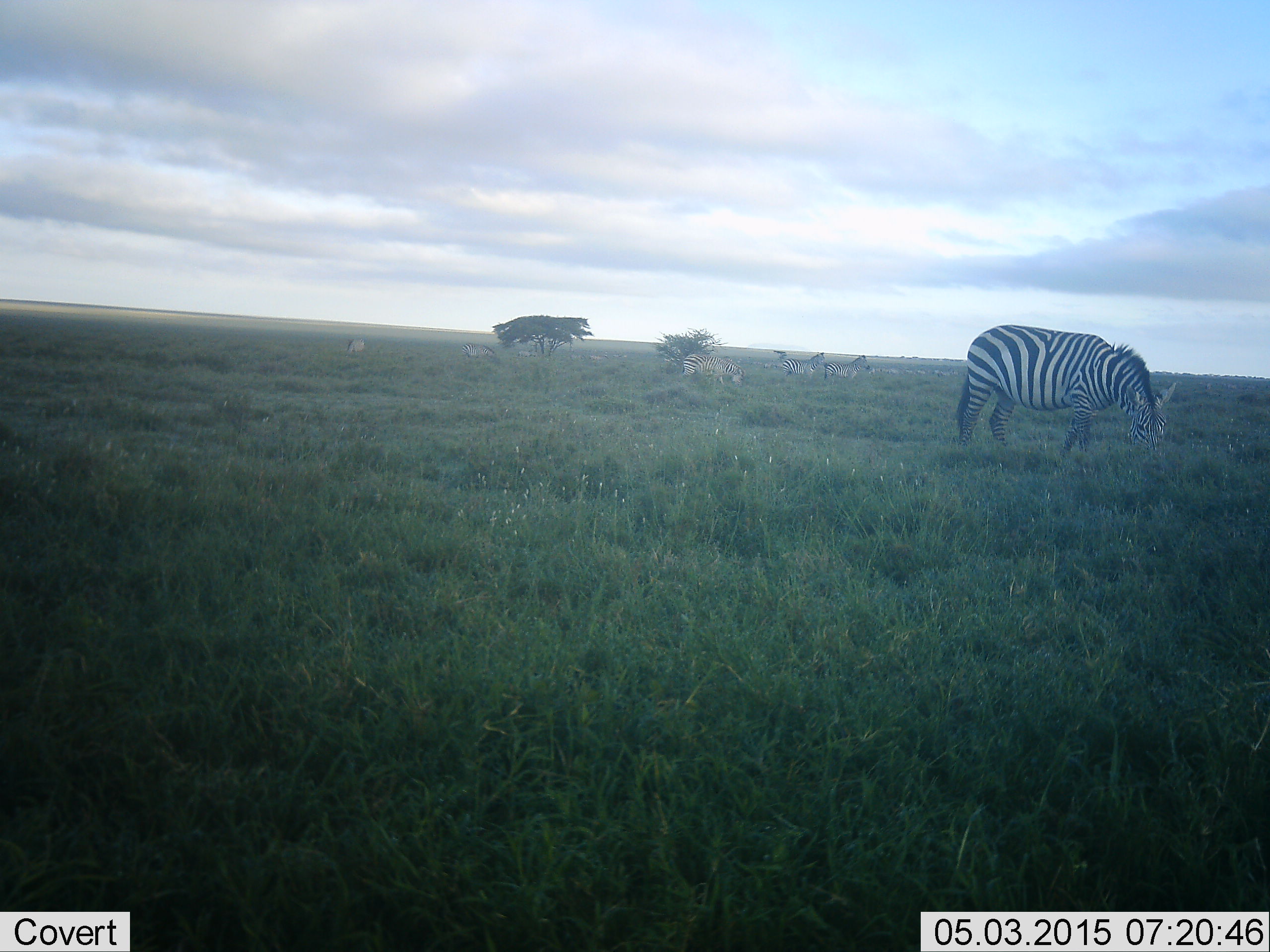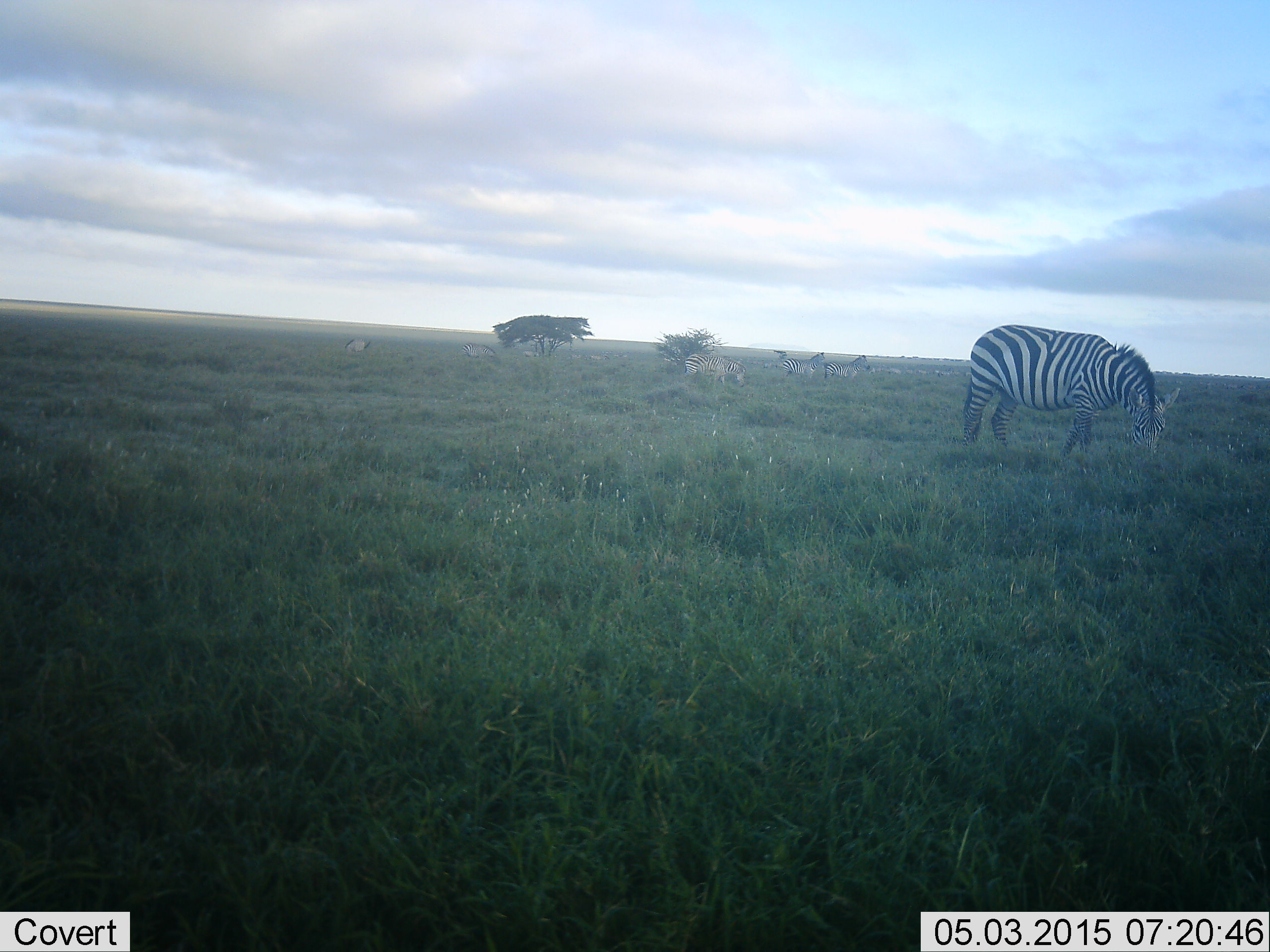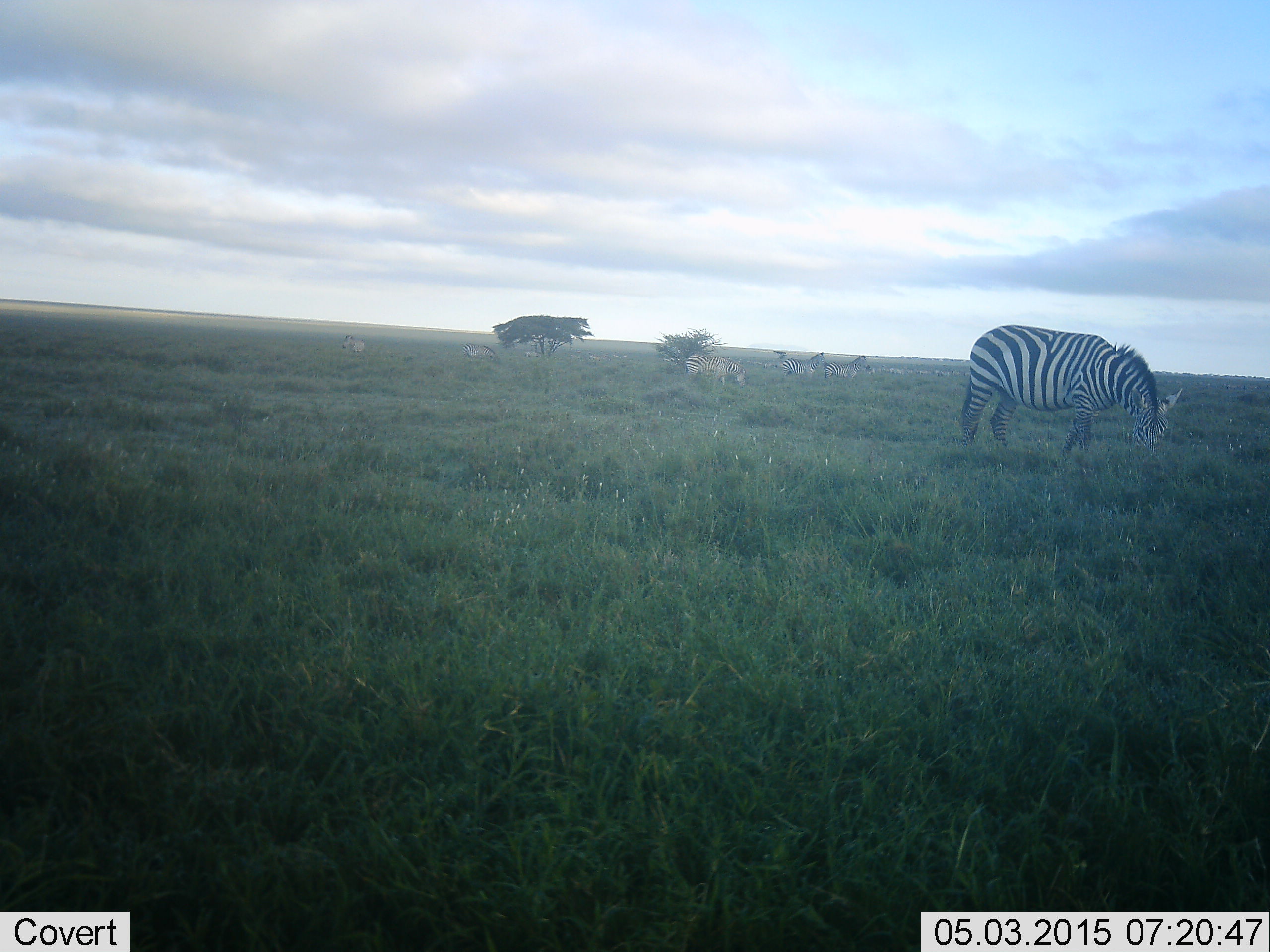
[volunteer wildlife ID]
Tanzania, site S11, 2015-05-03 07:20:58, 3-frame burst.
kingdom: Animalia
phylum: Chordata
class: Mammalia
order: Perissodactyla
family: Equidae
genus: Equus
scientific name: Equus quagga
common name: plains zebra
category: zebra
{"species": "zebra (plains zebra) (Equus quagga)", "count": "11-50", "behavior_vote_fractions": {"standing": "60%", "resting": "20%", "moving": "50%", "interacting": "0%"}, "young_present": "0%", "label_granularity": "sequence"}